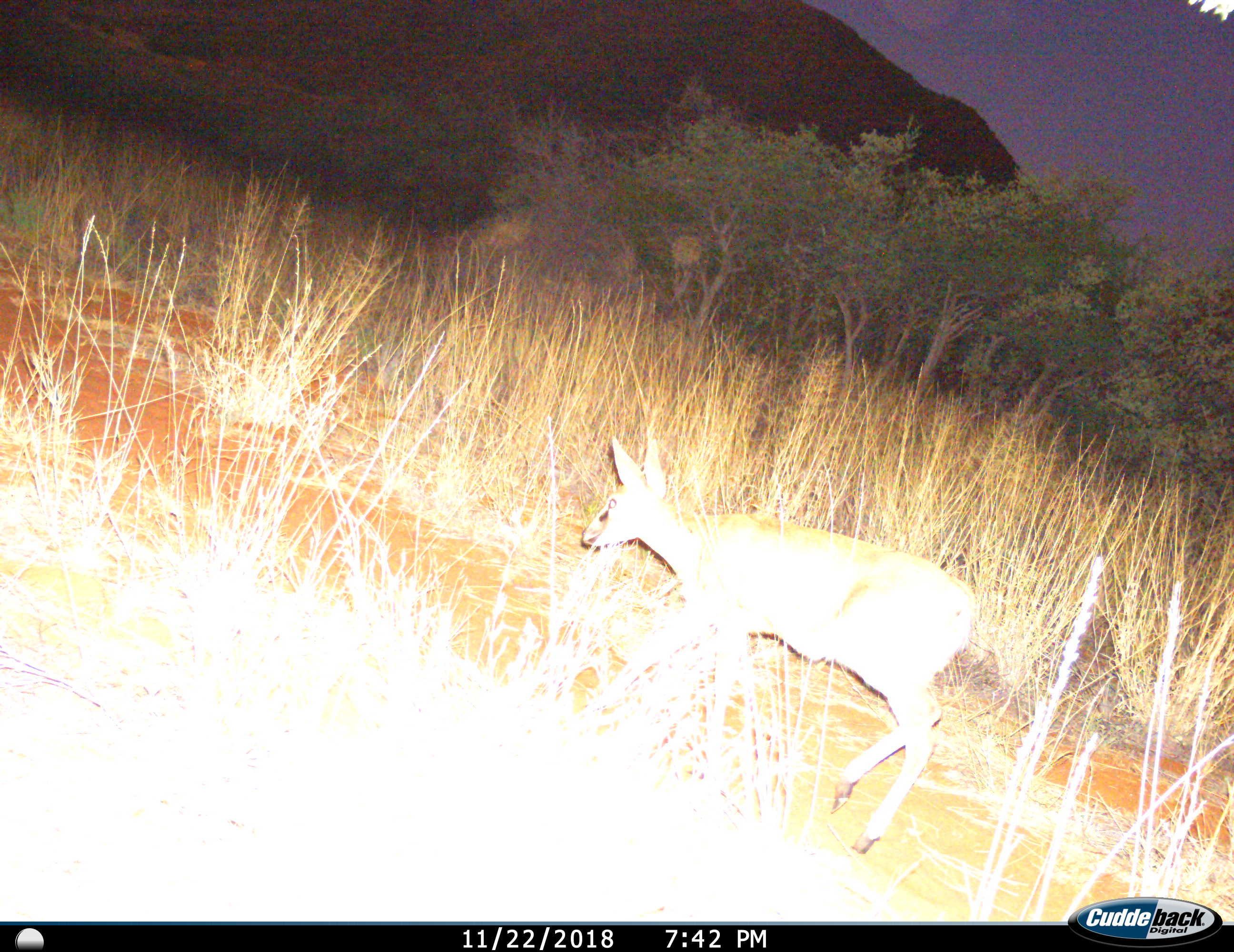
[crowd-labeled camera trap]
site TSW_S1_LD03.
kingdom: Animalia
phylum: Chordata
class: Mammalia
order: Artiodactyla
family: Bovidae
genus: Raphicerus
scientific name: Raphicerus campestris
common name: steenbok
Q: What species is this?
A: Steenbok (Raphicerus campestris).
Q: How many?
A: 1.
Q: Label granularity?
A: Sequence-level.